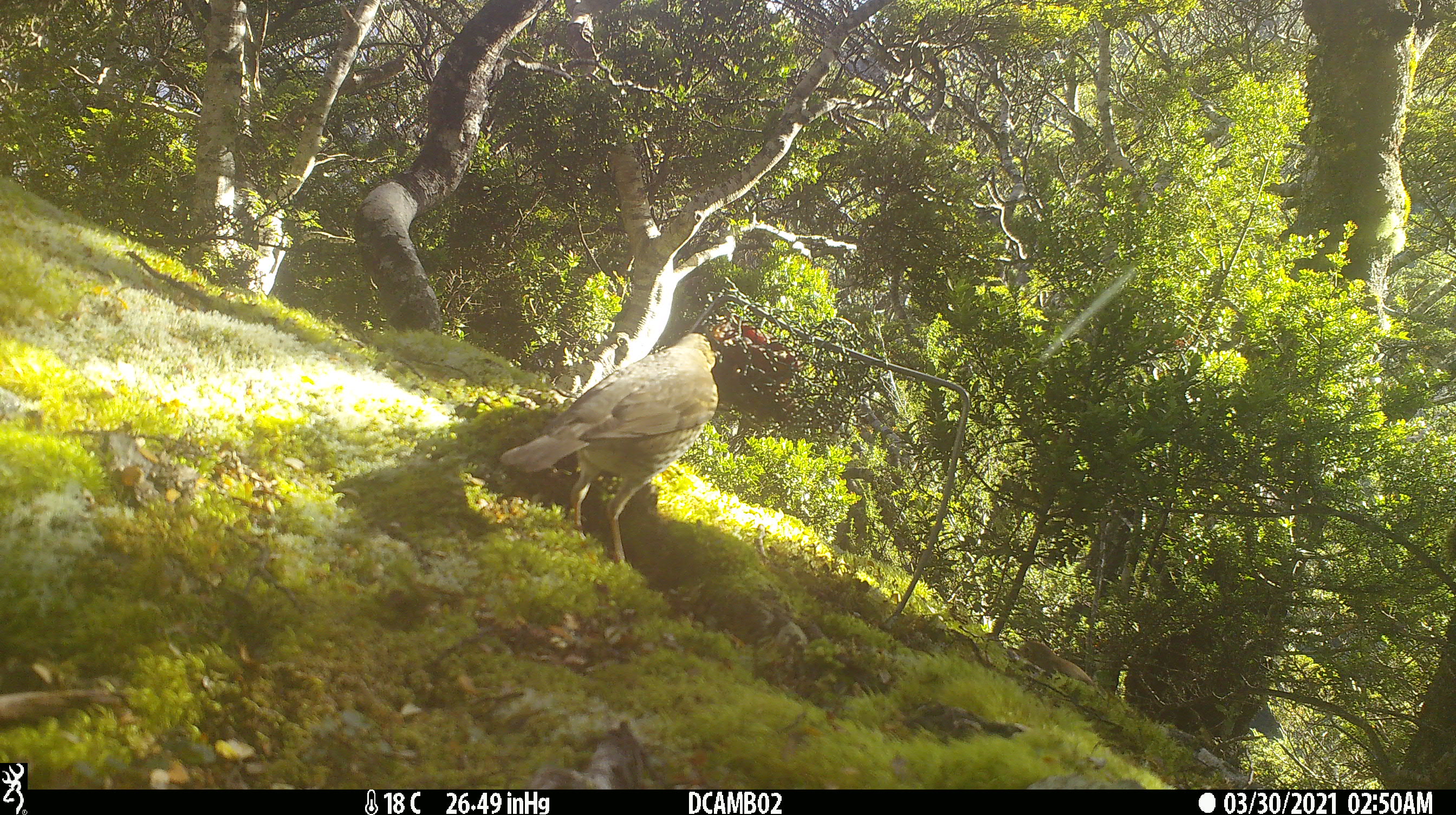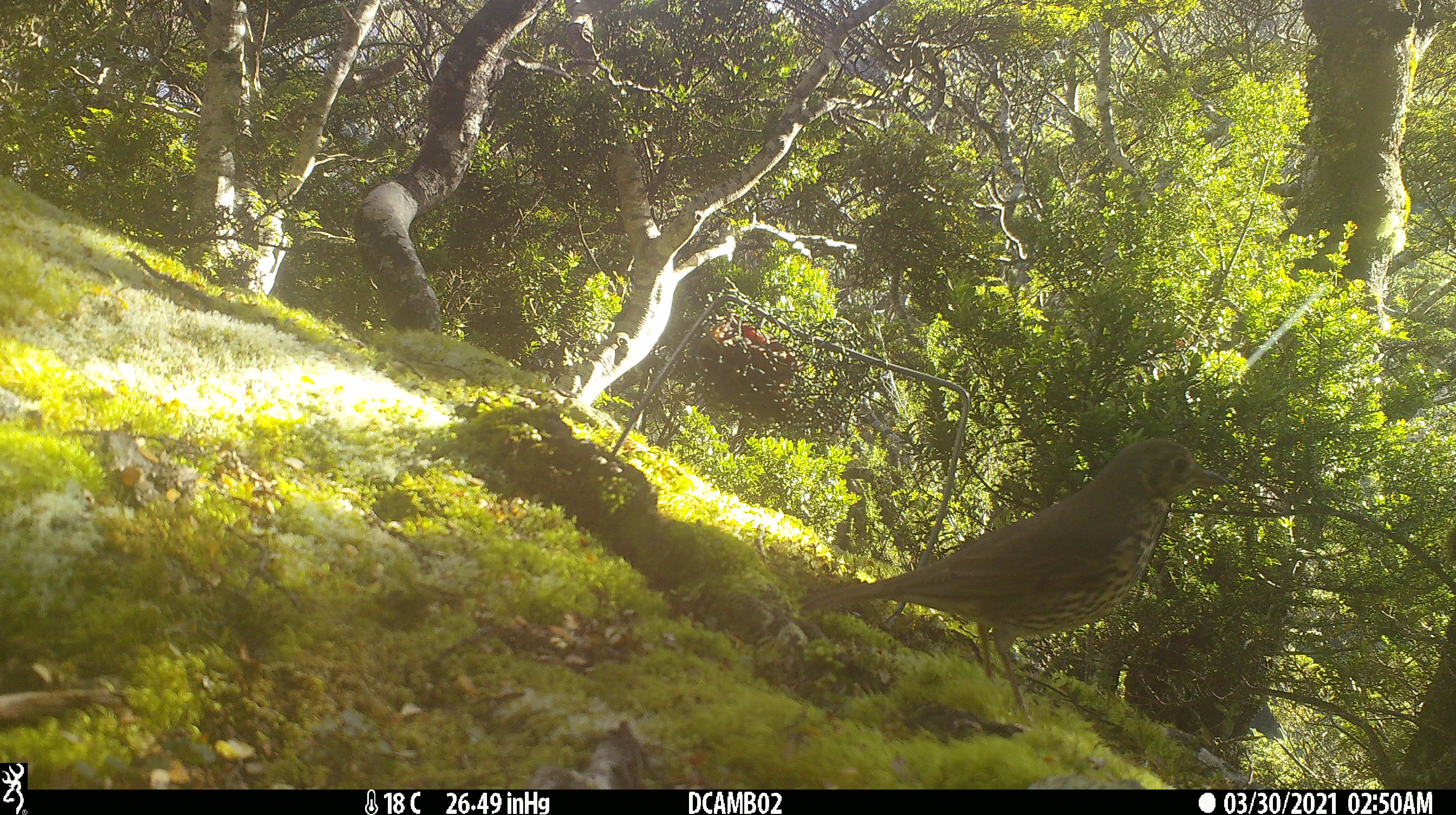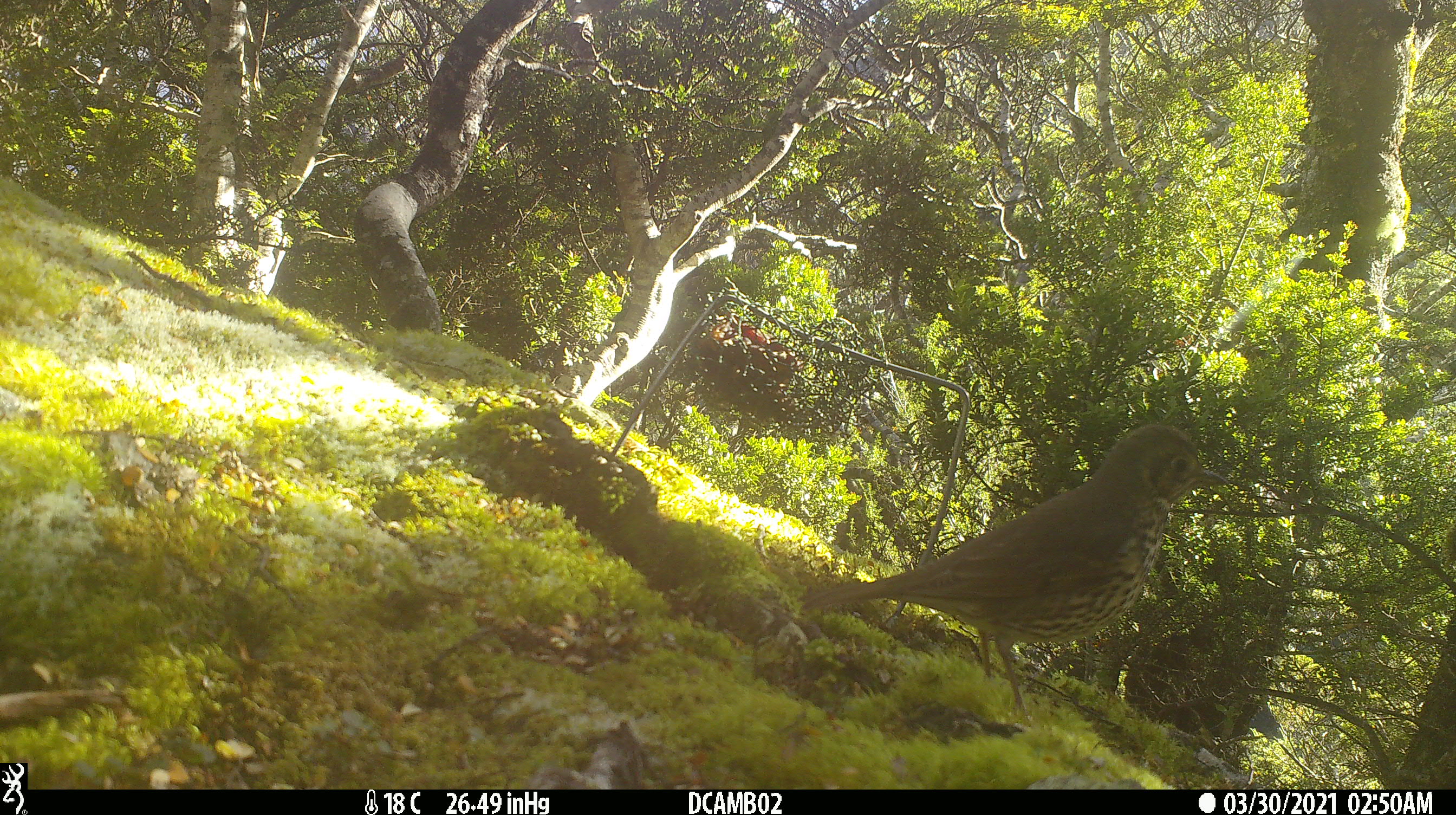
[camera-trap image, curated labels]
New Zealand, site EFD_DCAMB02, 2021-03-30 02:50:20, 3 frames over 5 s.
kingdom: Animalia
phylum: Chordata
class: Aves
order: Passeriformes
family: Turdidae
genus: Turdus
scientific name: Turdus philomelos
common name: song thrush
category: thrush